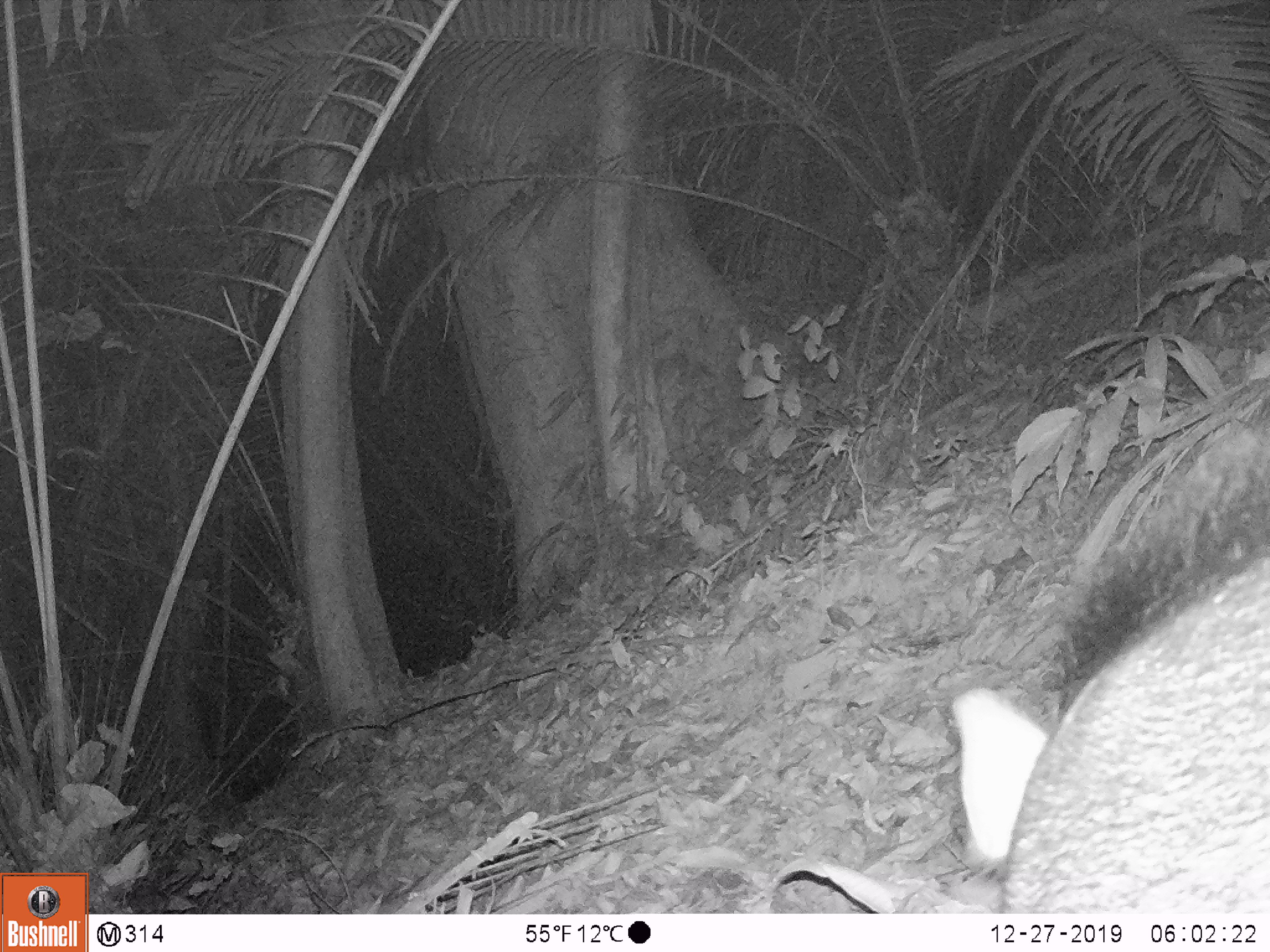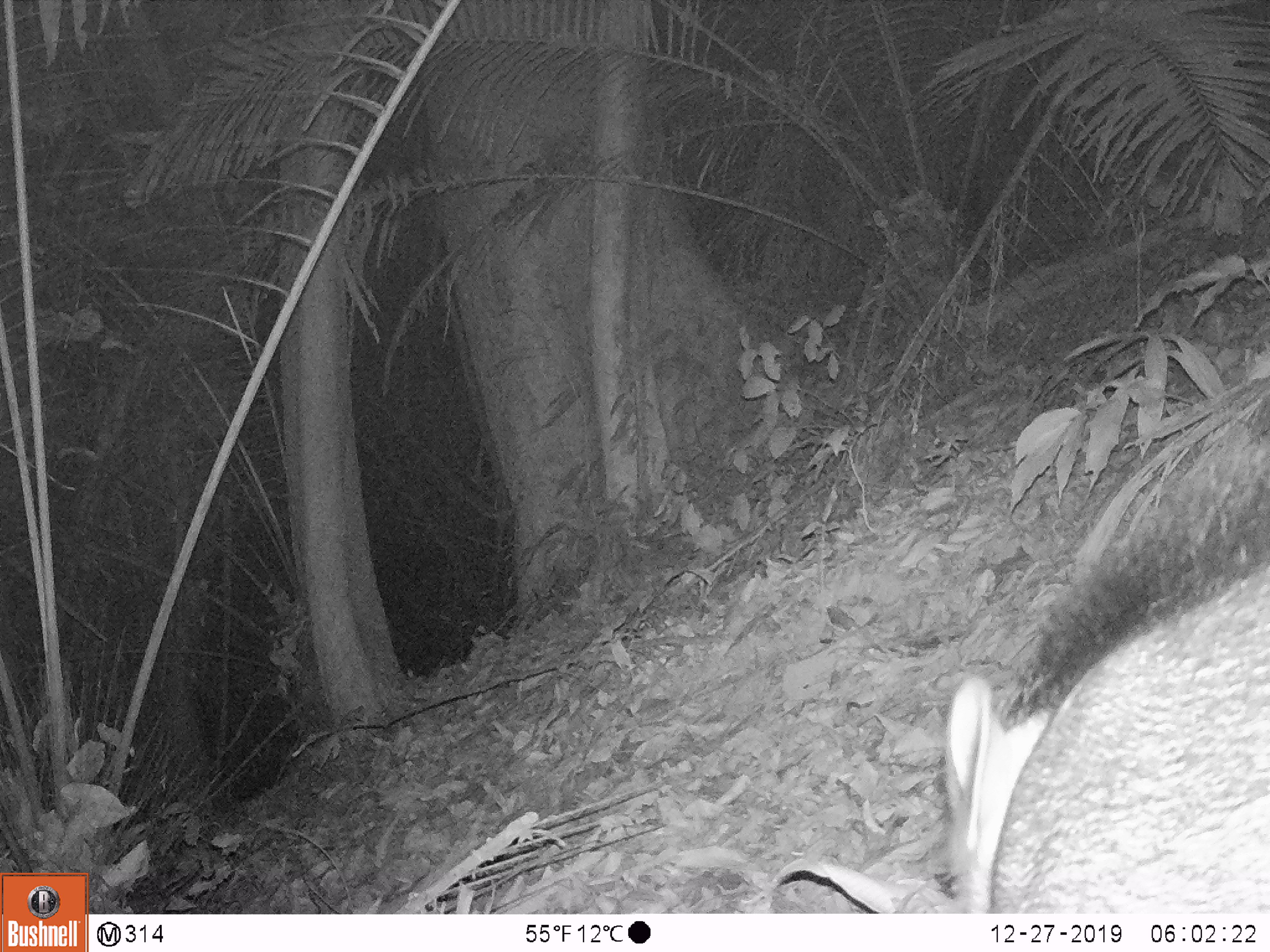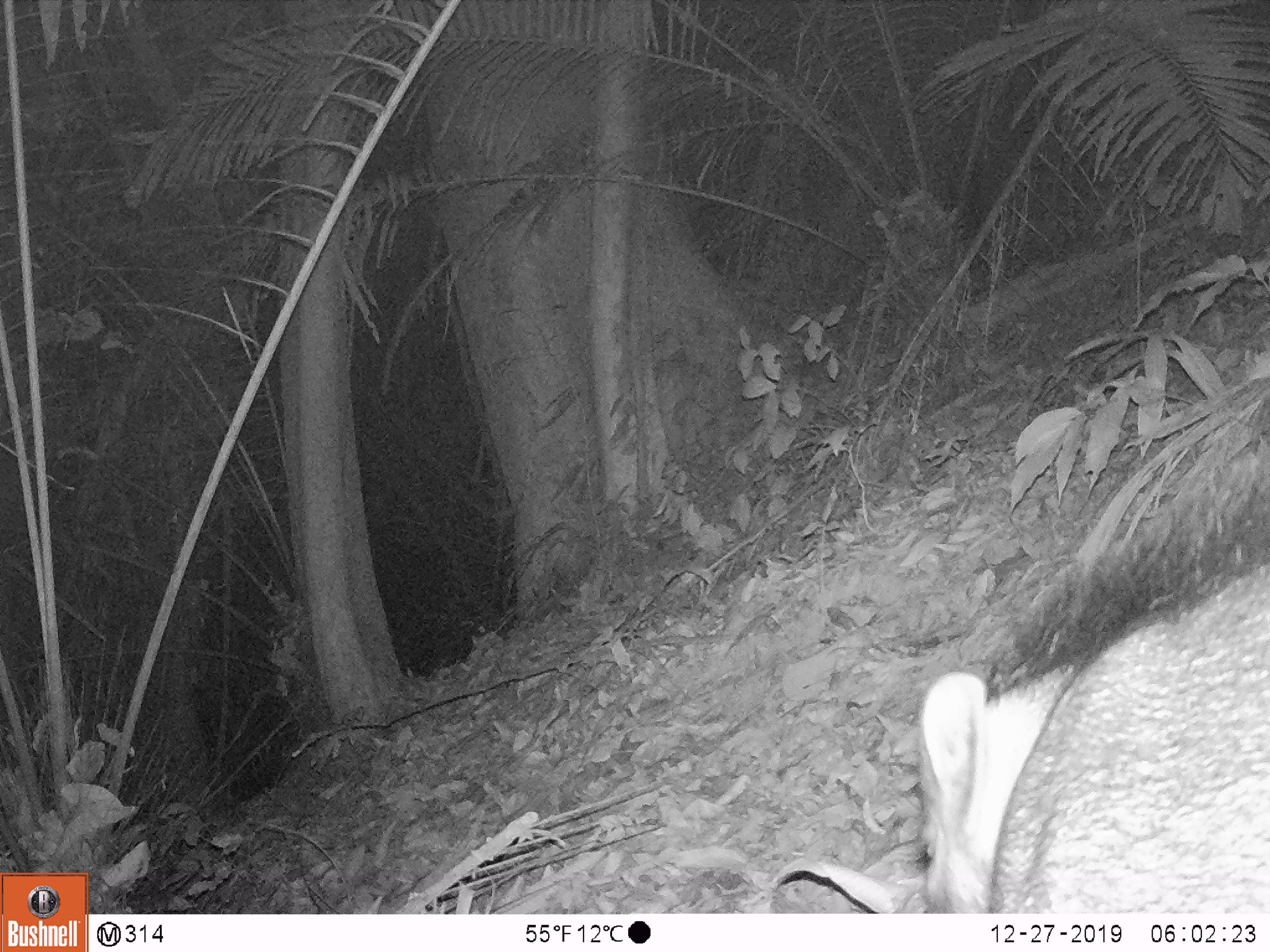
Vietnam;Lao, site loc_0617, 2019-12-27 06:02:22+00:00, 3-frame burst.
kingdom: Animalia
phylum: Chordata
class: Mammalia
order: Artiodactyla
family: Suidae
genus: Sus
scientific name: Sus scrofa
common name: eurasian wild pig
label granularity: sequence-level